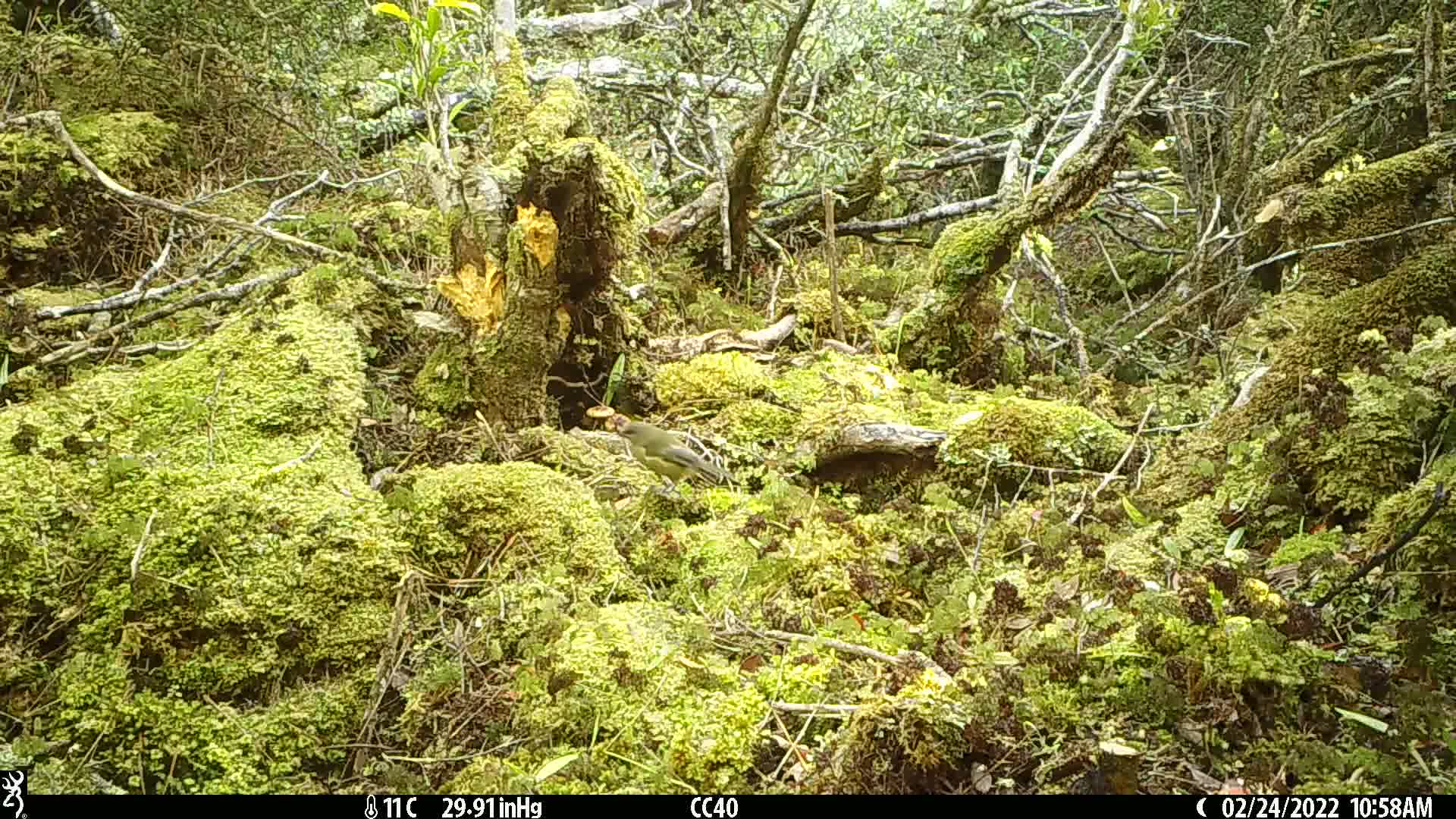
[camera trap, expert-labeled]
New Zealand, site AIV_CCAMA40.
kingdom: Animalia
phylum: Chordata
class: Aves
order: Passeriformes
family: Meliphagidae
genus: Anthornis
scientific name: Anthornis melanura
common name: new zealand bellbird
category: bellbird